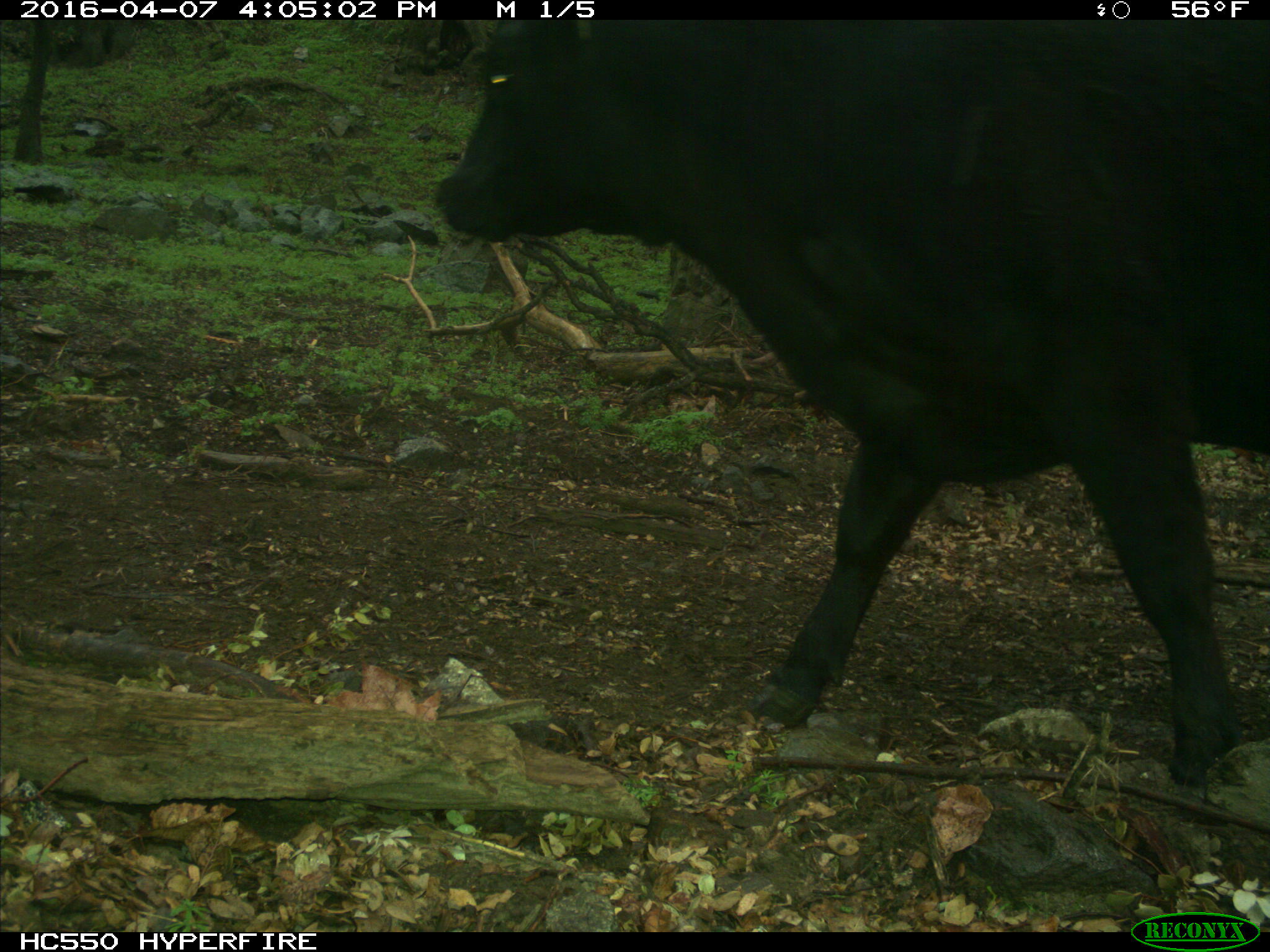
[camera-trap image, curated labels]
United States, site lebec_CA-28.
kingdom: Animalia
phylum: Chordata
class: Mammalia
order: Artiodactyla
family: Bovidae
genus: Bos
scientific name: Bos taurus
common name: domestic cow